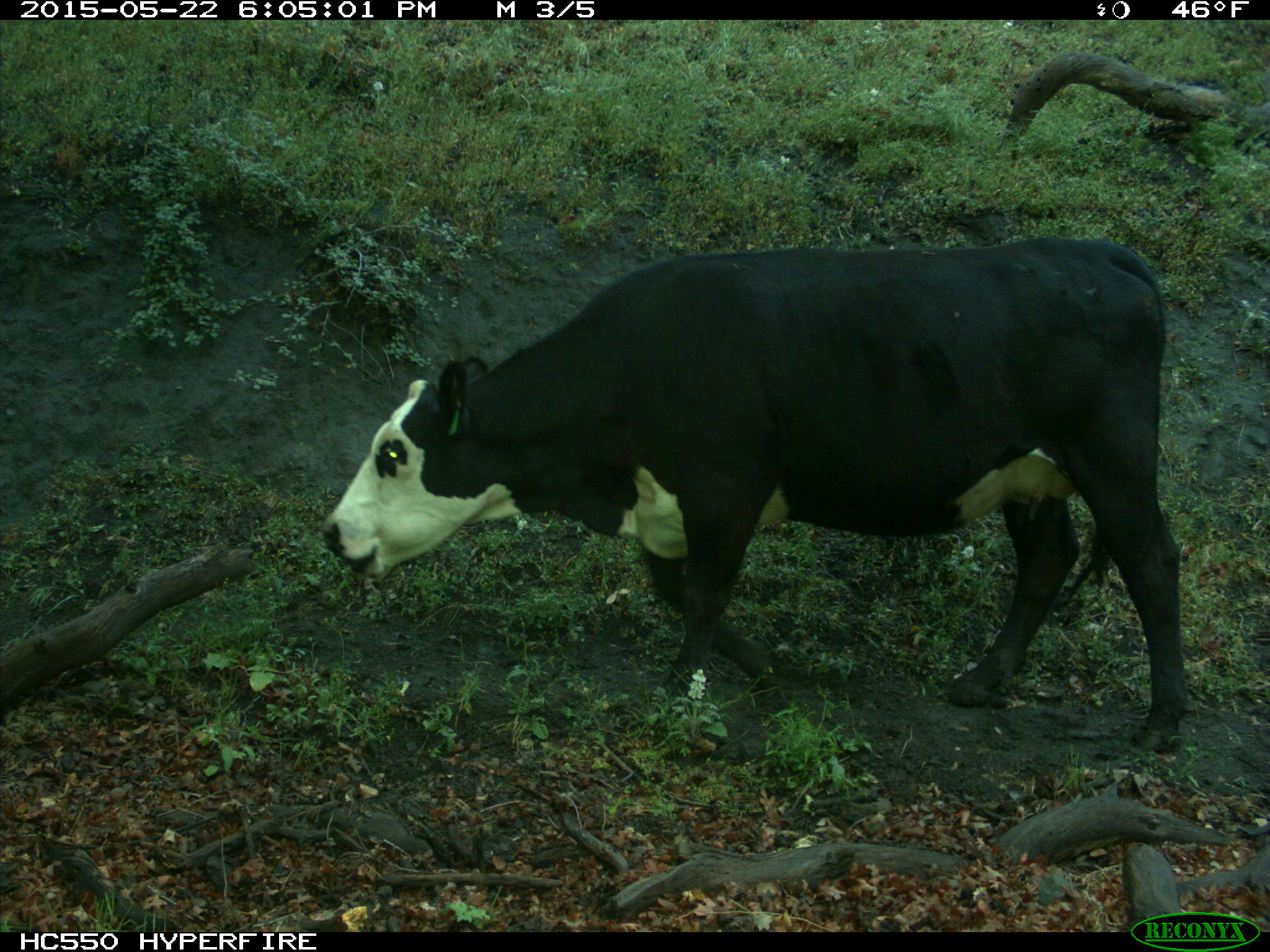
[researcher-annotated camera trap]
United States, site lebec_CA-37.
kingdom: Animalia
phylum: Chordata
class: Mammalia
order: Artiodactyla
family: Bovidae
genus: Bos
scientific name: Bos taurus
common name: domestic cow